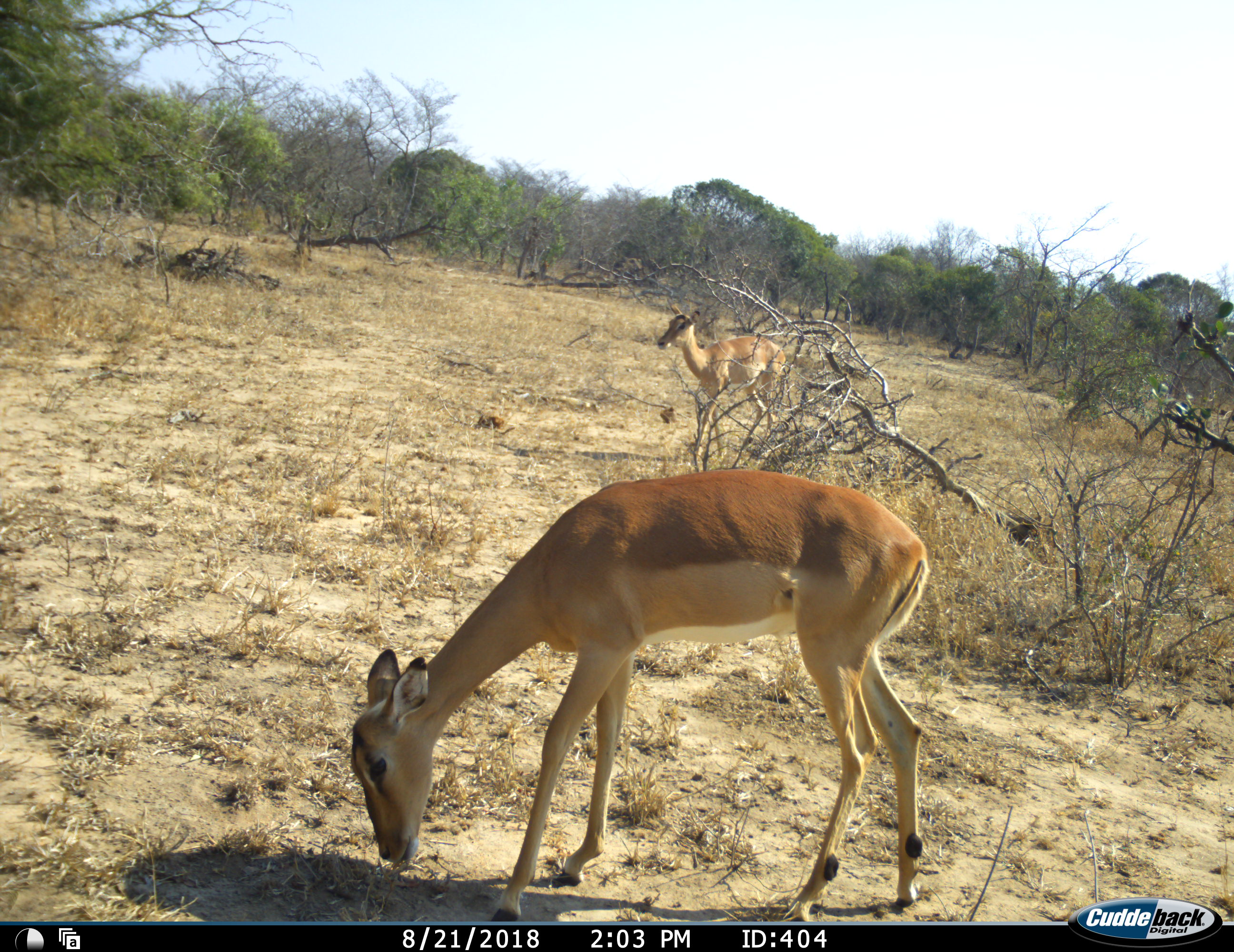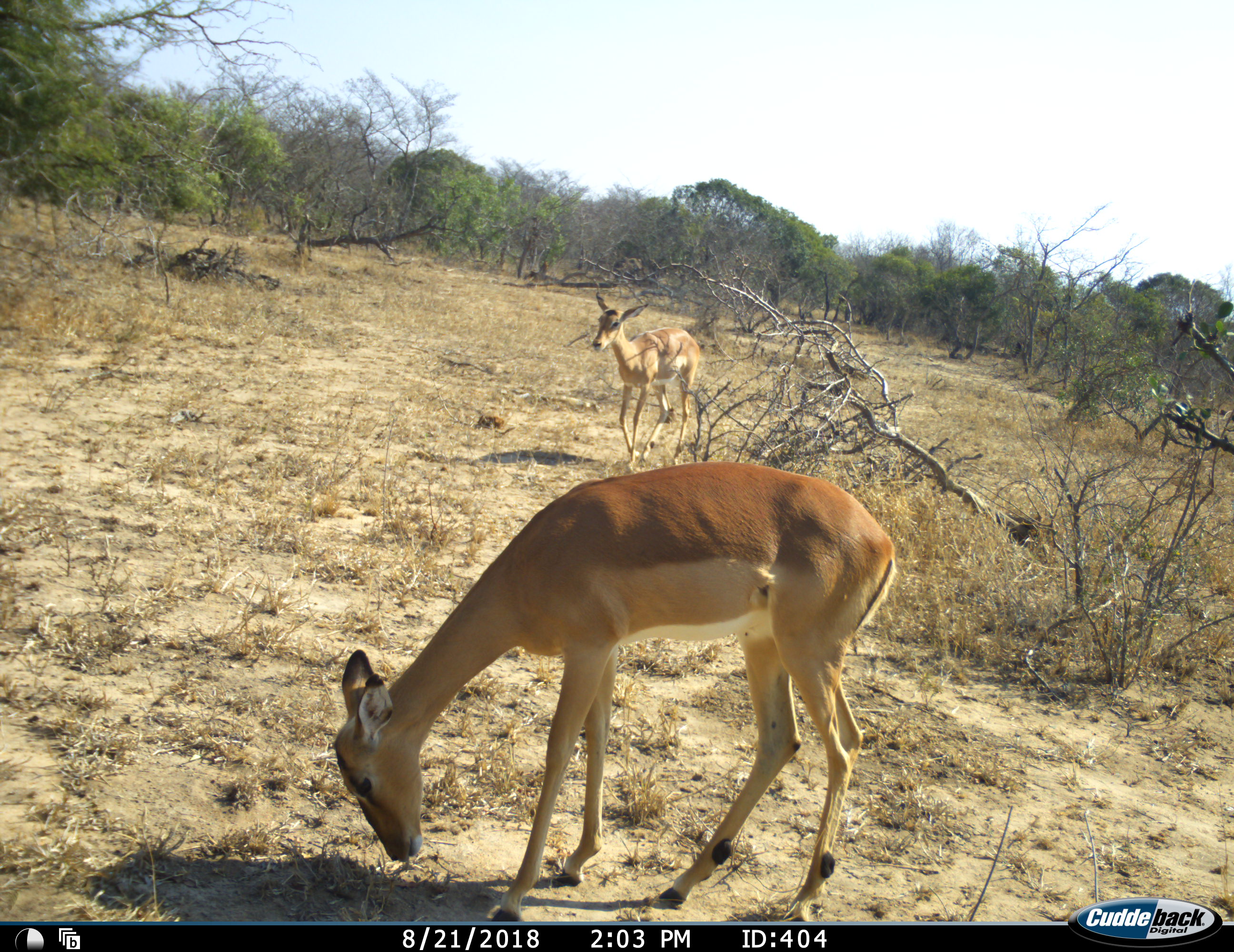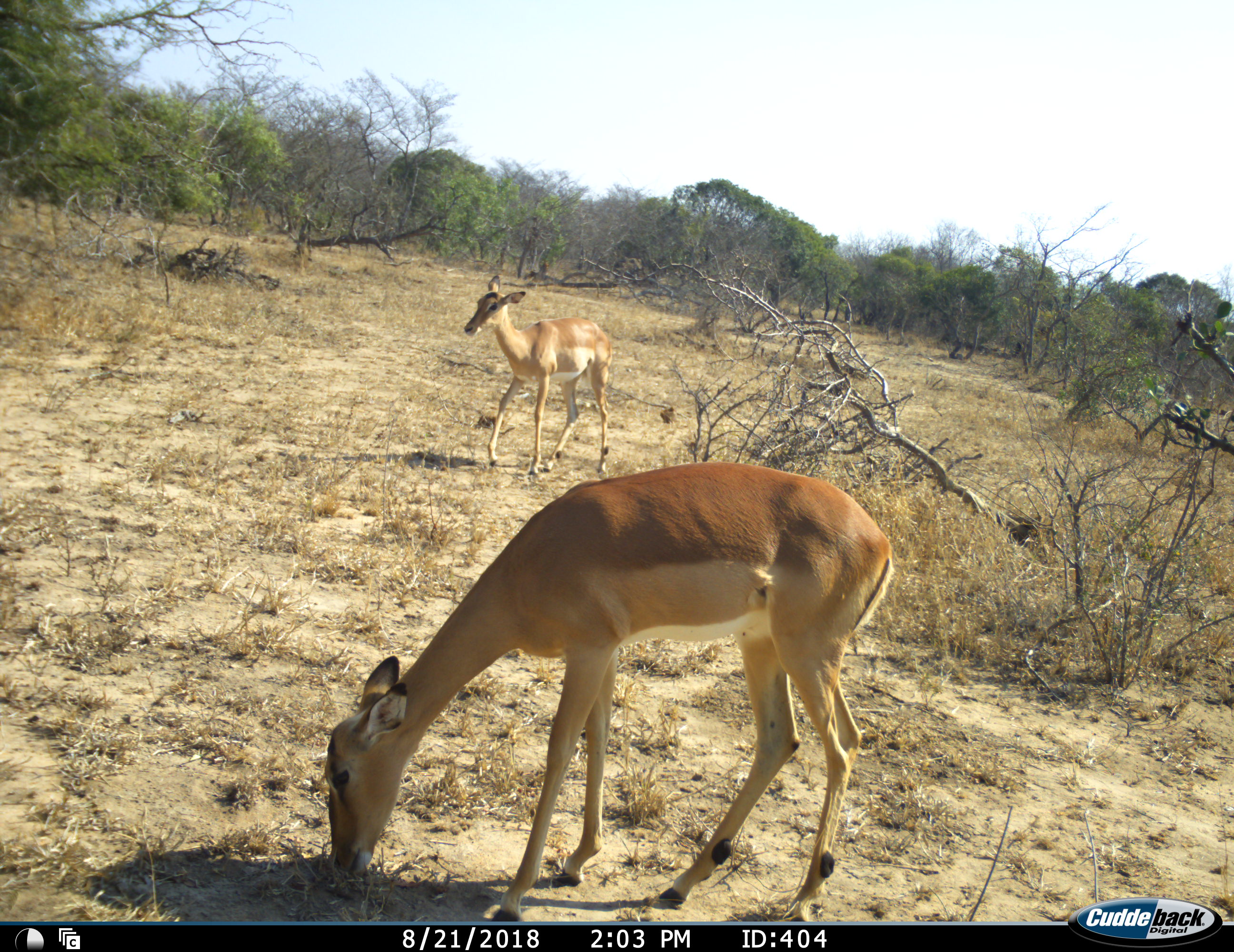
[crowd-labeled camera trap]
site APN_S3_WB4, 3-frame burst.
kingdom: Animalia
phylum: Chordata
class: Mammalia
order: Artiodactyla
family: Bovidae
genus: Aepyceros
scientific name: Aepyceros melampus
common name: impala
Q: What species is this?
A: Impala (Aepyceros melampus).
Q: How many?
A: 2.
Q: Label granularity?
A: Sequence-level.